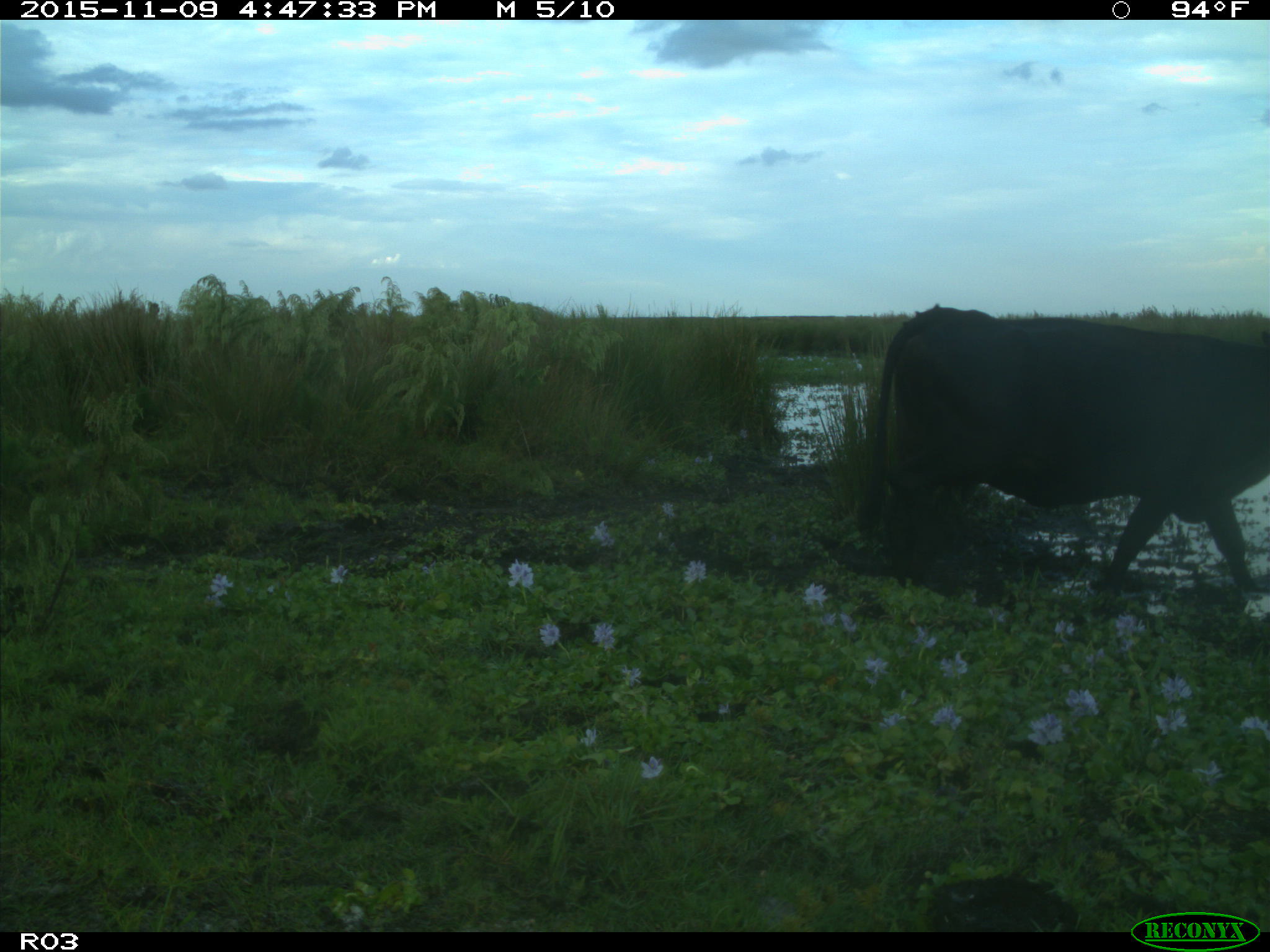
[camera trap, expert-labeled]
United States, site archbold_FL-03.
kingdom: Animalia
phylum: Chordata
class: Mammalia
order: Artiodactyla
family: Bovidae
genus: Bos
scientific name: Bos taurus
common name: domestic cow